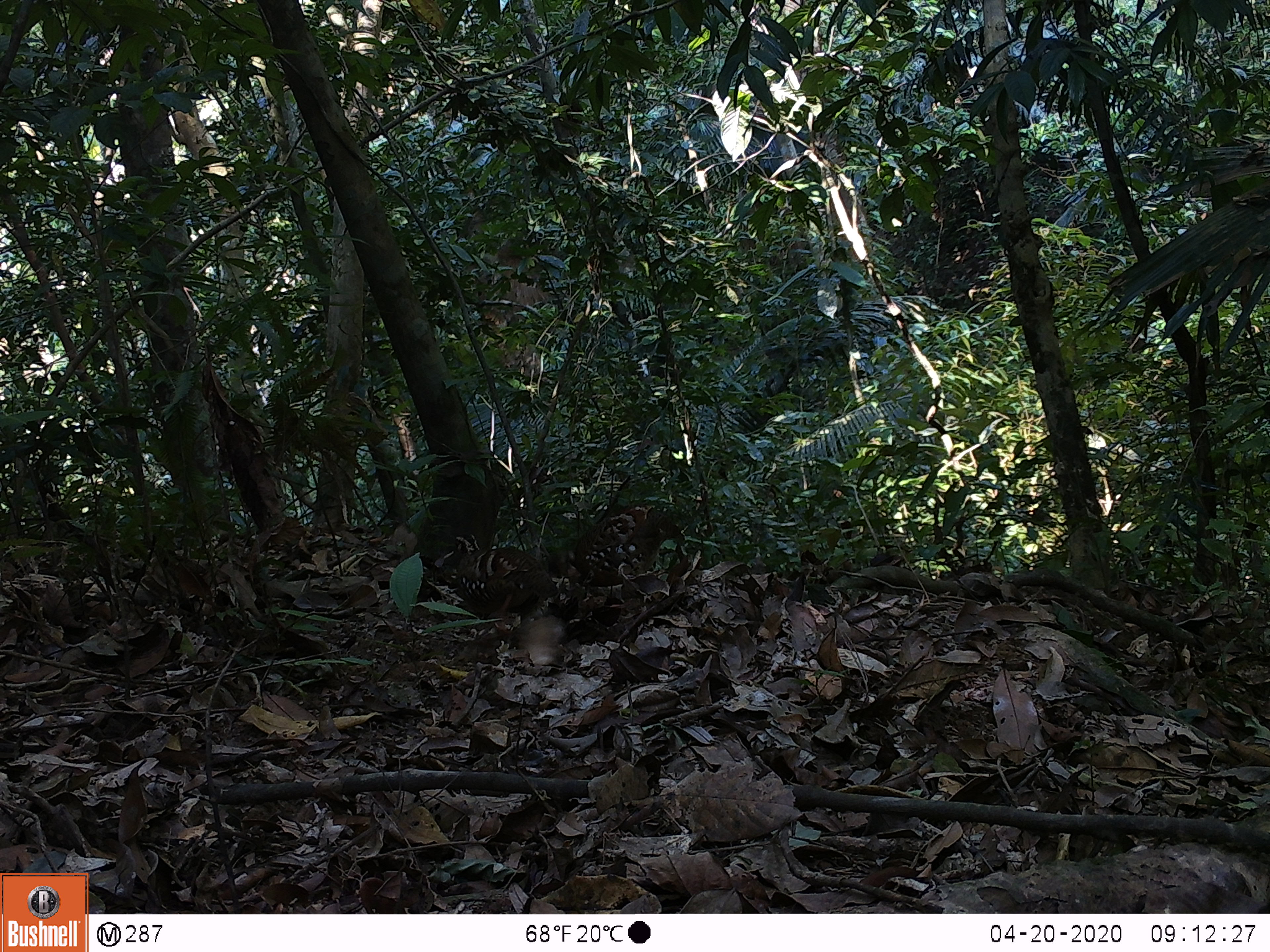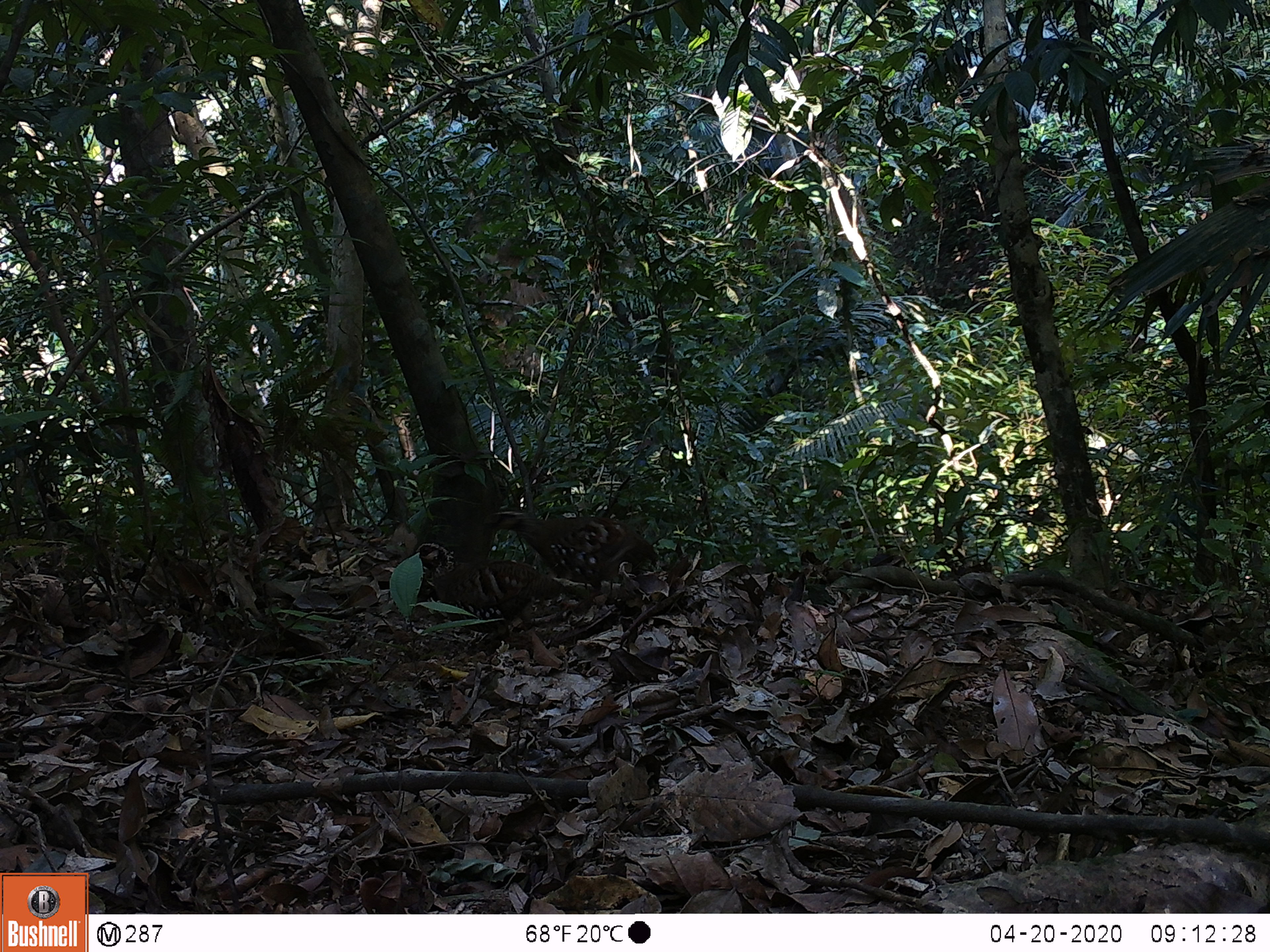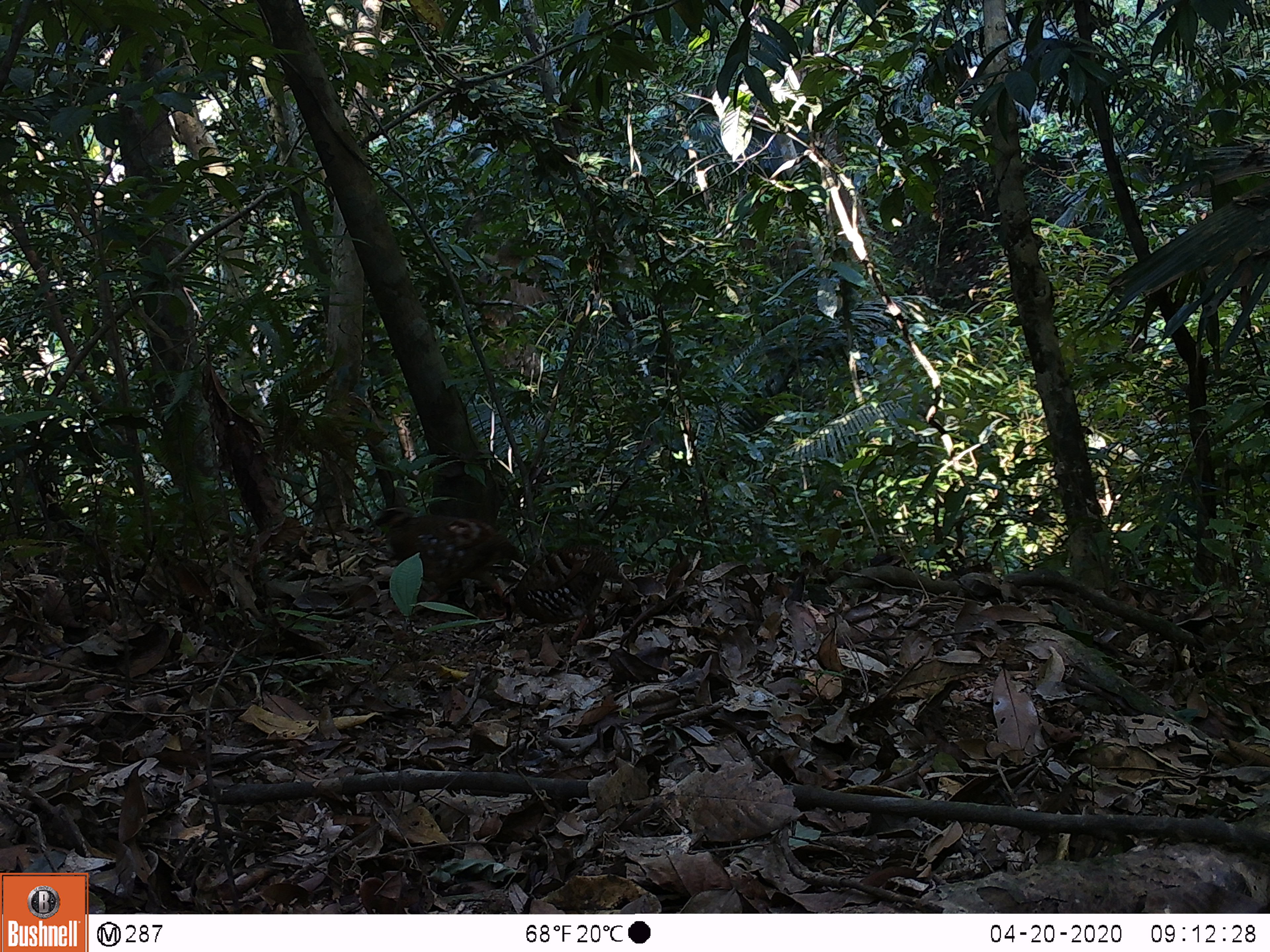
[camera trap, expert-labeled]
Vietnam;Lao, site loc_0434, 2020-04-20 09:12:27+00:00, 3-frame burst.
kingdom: Animalia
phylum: Chordata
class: Aves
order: Galliformes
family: Phasianidae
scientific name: Phasianidae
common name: partridge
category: unidentified partridge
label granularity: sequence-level